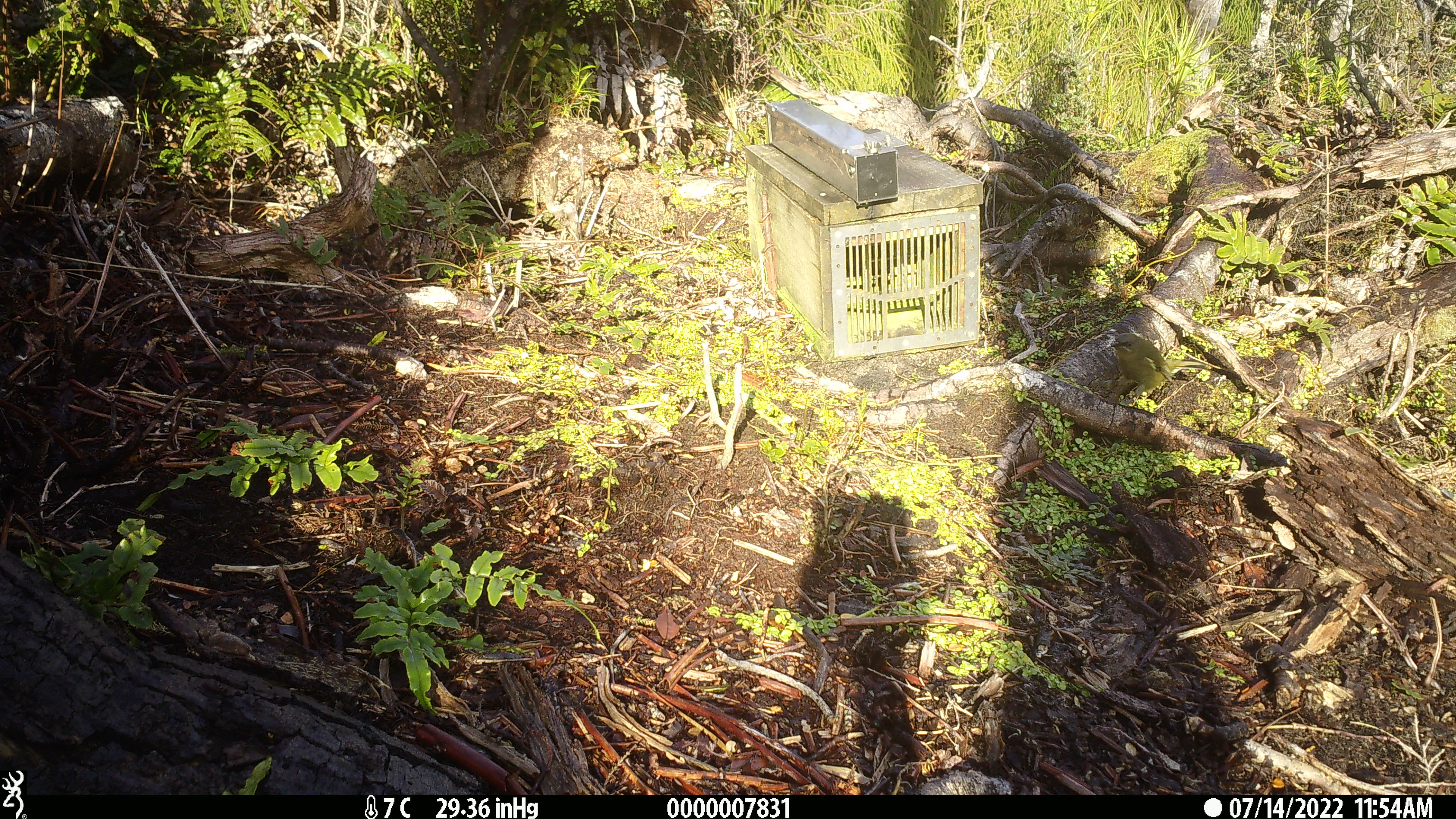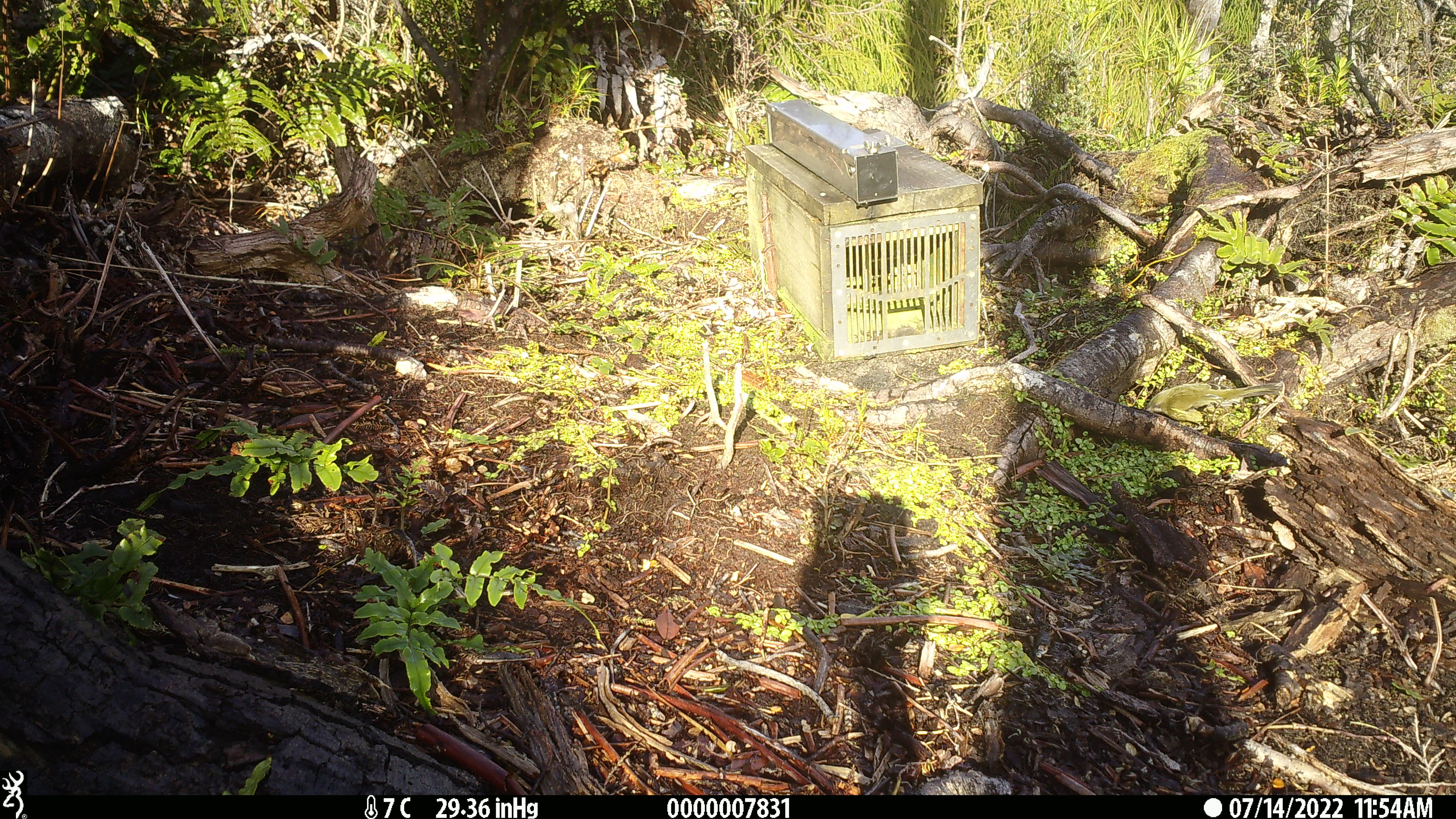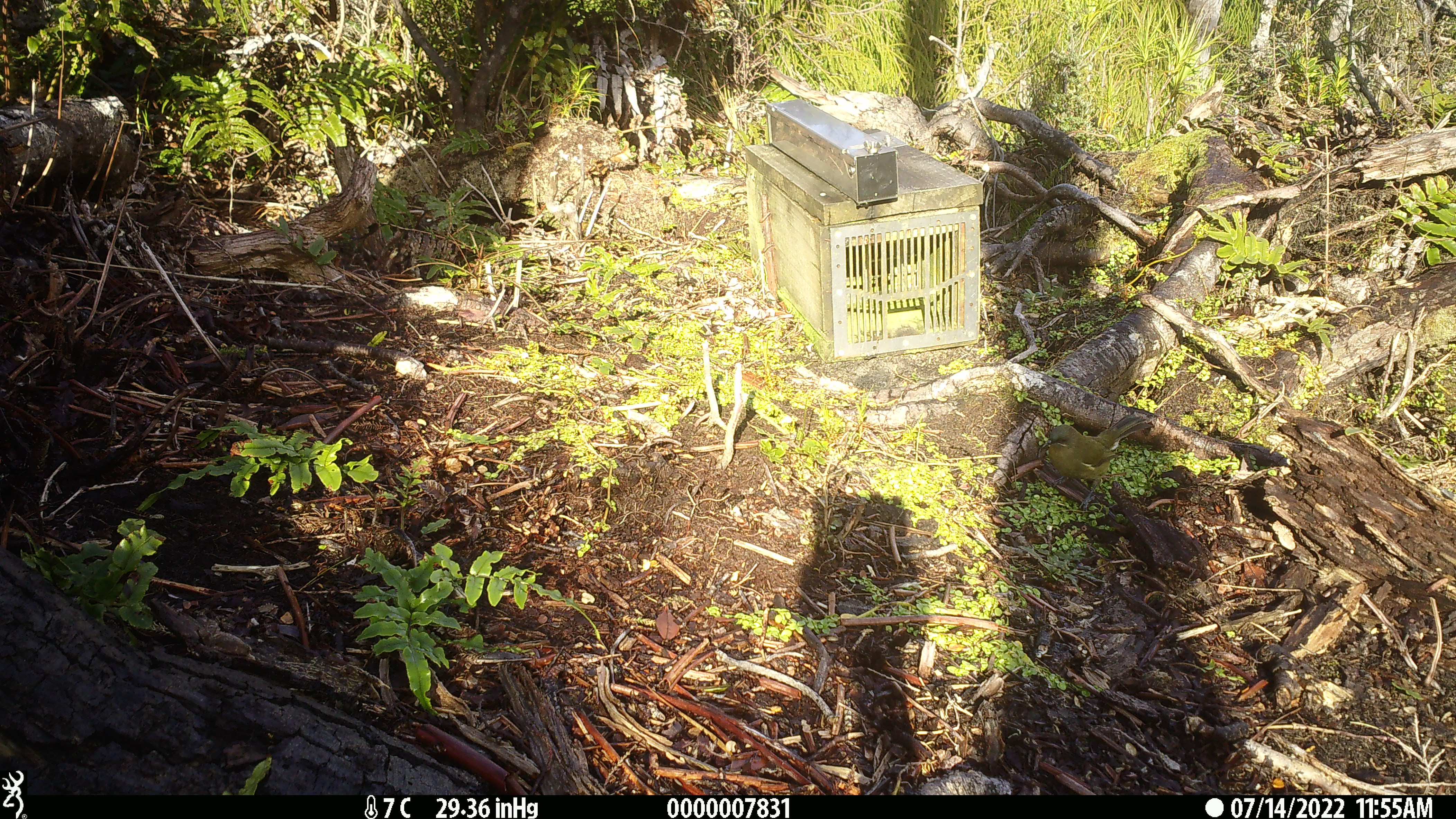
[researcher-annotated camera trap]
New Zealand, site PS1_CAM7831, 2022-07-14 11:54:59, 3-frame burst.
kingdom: Animalia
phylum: Chordata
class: Aves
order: Passeriformes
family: Meliphagidae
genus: Anthornis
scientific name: Anthornis melanura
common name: new zealand bellbird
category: bellbird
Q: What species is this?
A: Bellbird (new zealand bellbird) (Anthornis melanura).